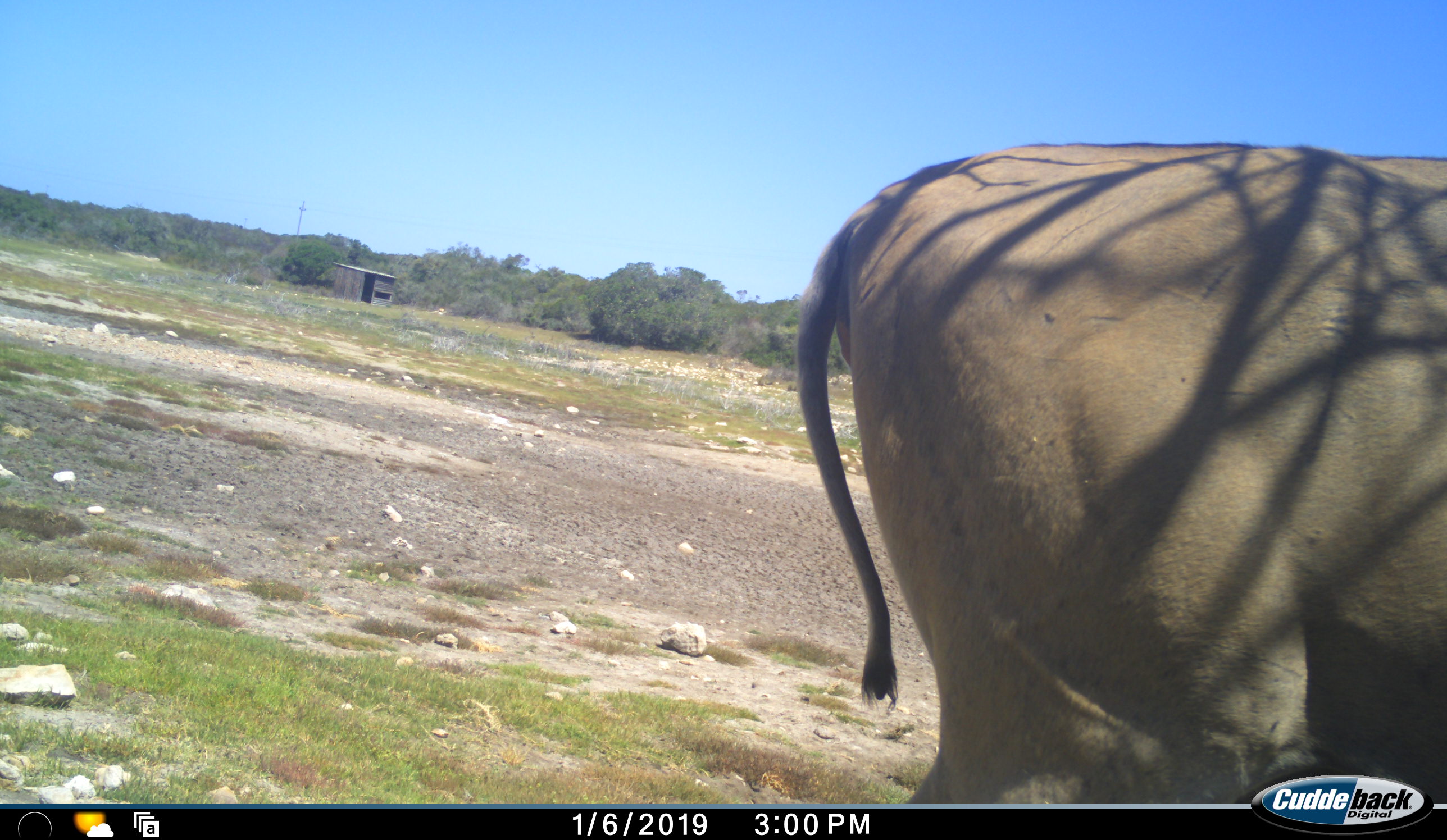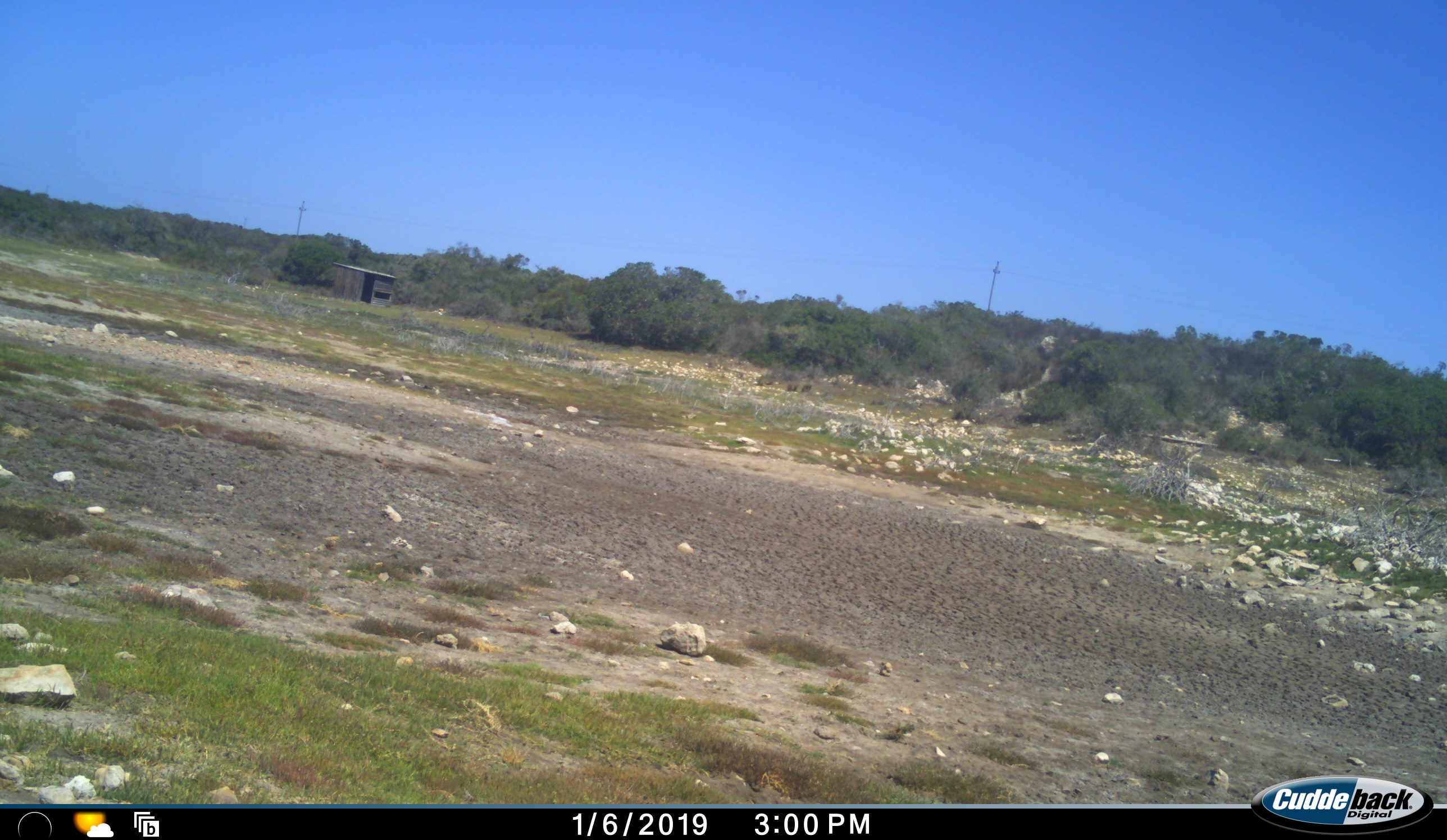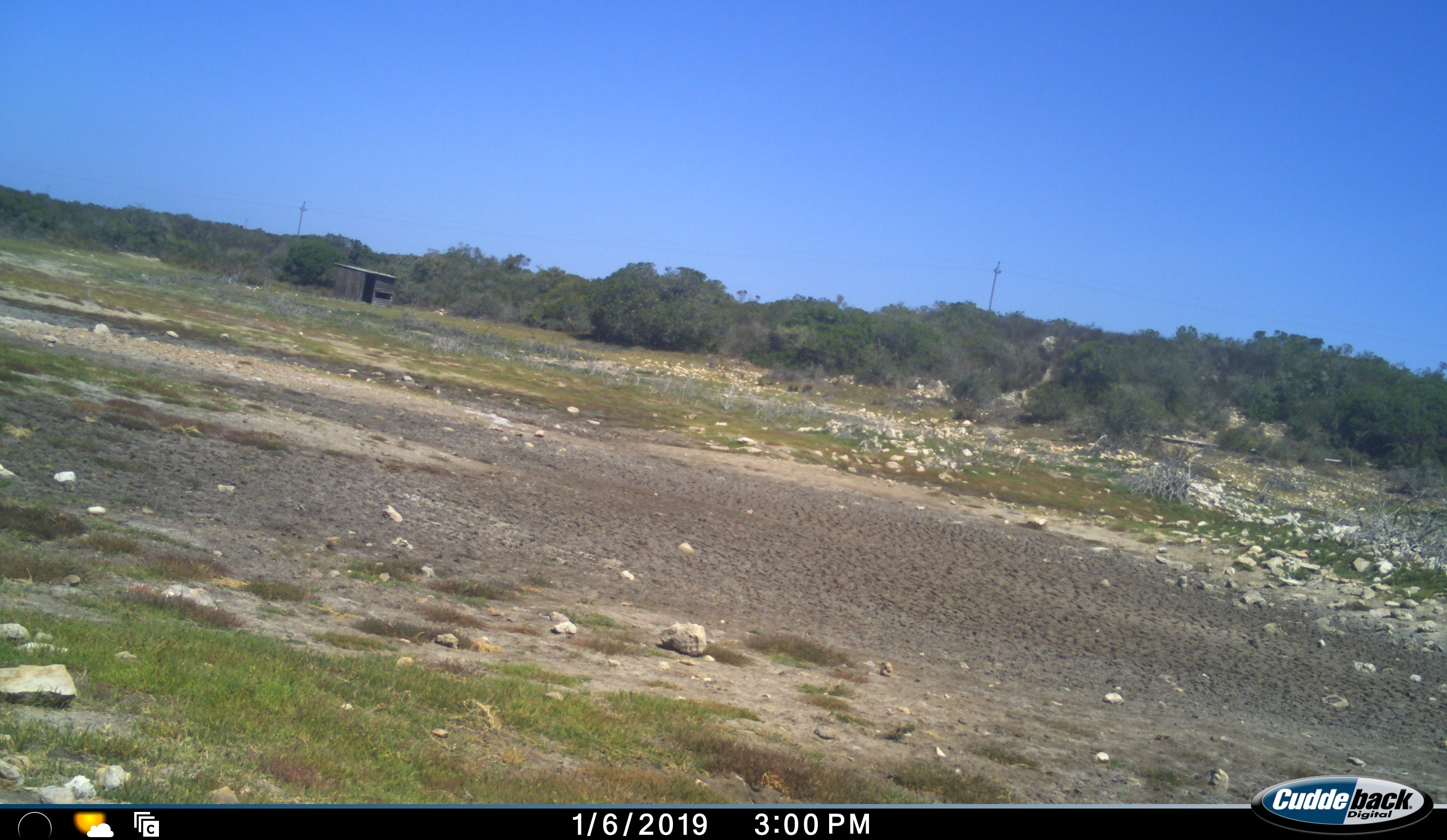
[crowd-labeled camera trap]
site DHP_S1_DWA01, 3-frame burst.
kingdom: Animalia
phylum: Chordata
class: Mammalia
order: Artiodactyla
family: Bovidae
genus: Tragelaphus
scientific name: Tragelaphus oryx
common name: eland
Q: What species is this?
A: Eland (Tragelaphus oryx).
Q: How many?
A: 1.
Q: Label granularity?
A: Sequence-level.